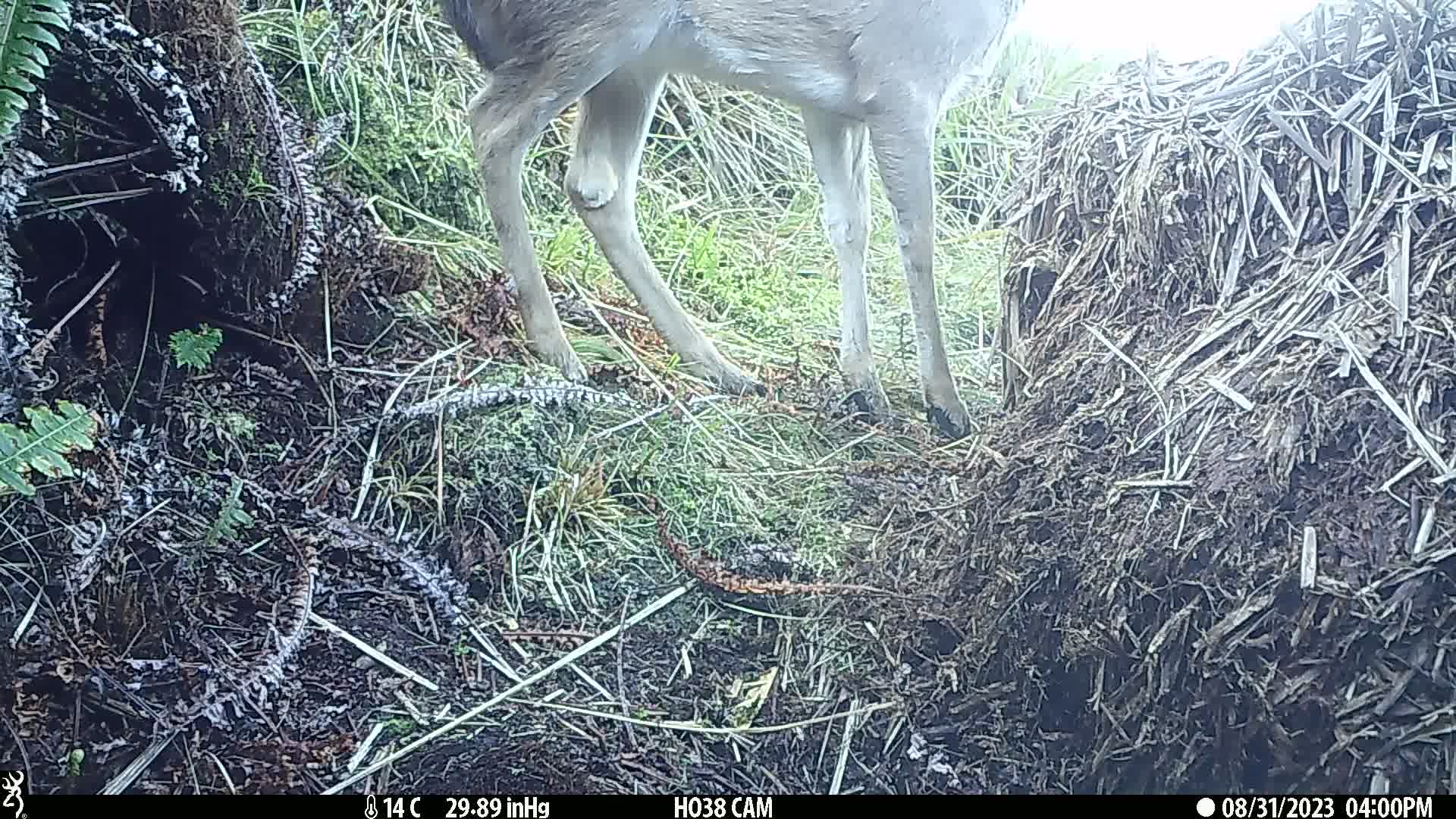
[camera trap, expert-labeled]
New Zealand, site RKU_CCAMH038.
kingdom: Animalia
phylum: Chordata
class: Mammalia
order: Artiodactyla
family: Cervidae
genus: Odocoileus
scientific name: Odocoileus virginianus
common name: white-tailed deer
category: white tailed deer